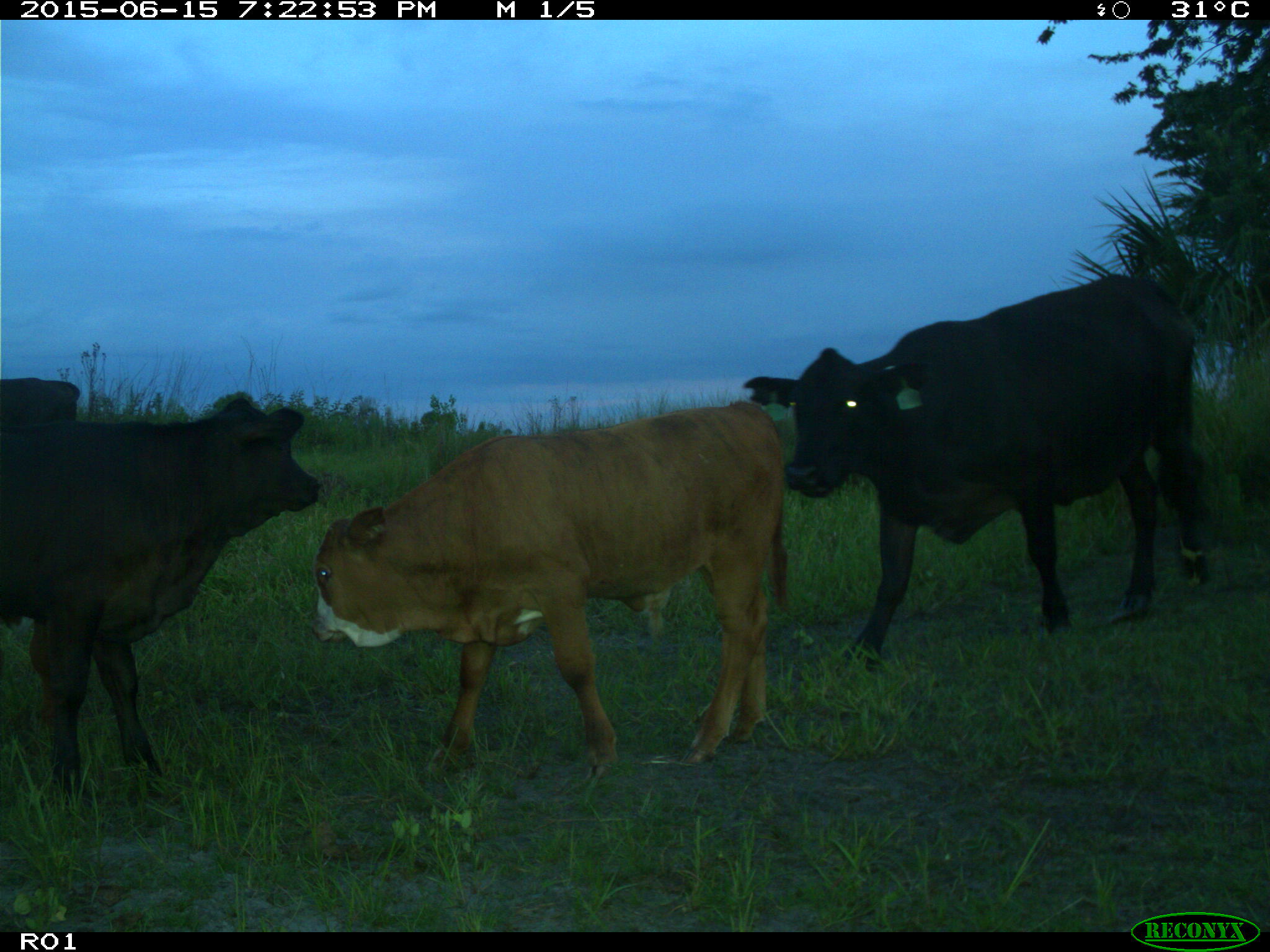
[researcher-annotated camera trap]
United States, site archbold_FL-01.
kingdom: Animalia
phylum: Chordata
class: Mammalia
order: Artiodactyla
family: Bovidae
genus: Bos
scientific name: Bos taurus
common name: domestic cow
Bos taurus (domestic cow).